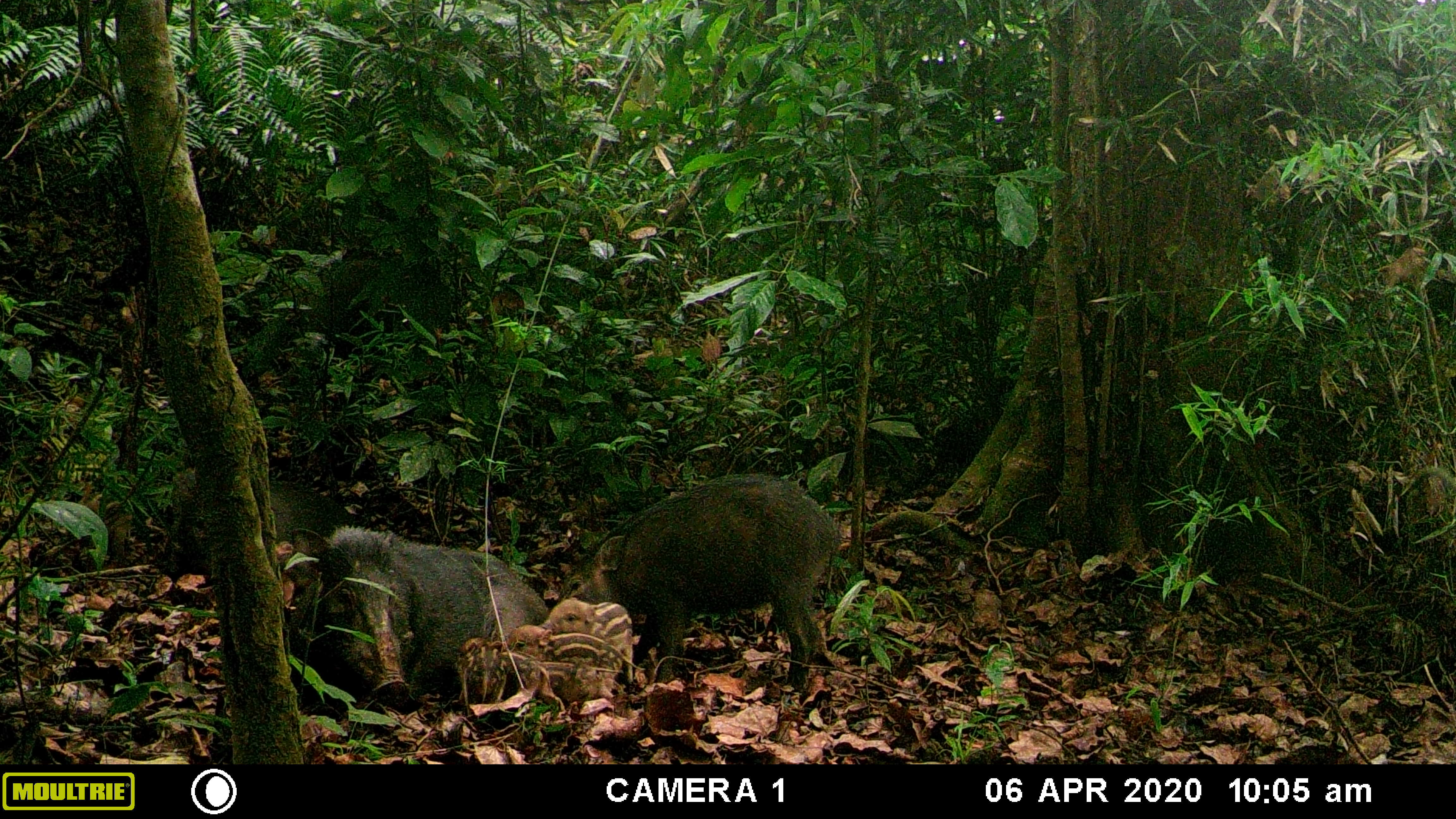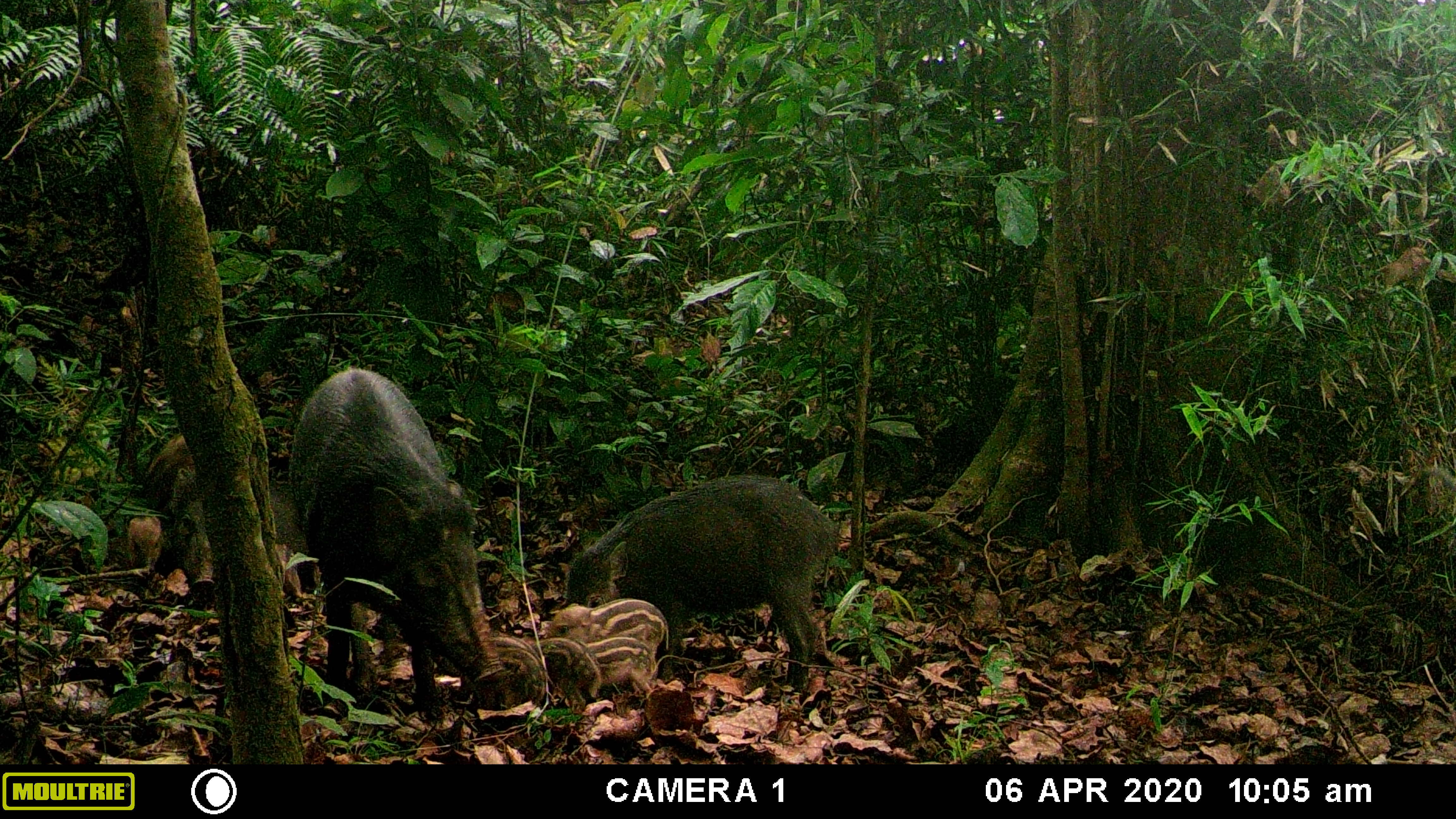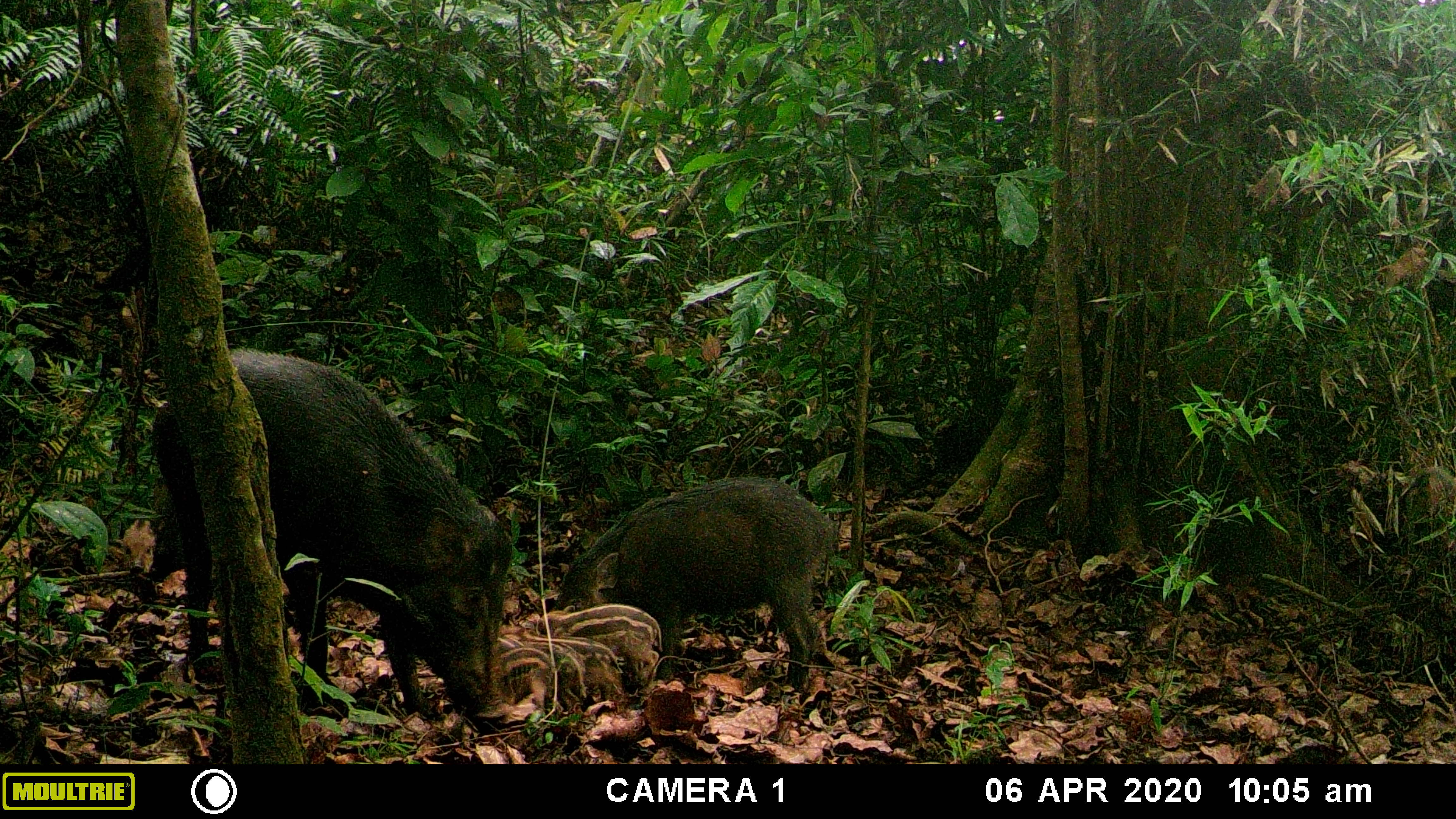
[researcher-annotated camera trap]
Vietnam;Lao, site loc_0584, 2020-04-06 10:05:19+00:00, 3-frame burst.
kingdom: Animalia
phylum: Chordata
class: Mammalia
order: Artiodactyla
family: Suidae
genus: Sus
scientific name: Sus scrofa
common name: eurasian wild pig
Eurasian wild pig (Sus scrofa). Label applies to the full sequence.